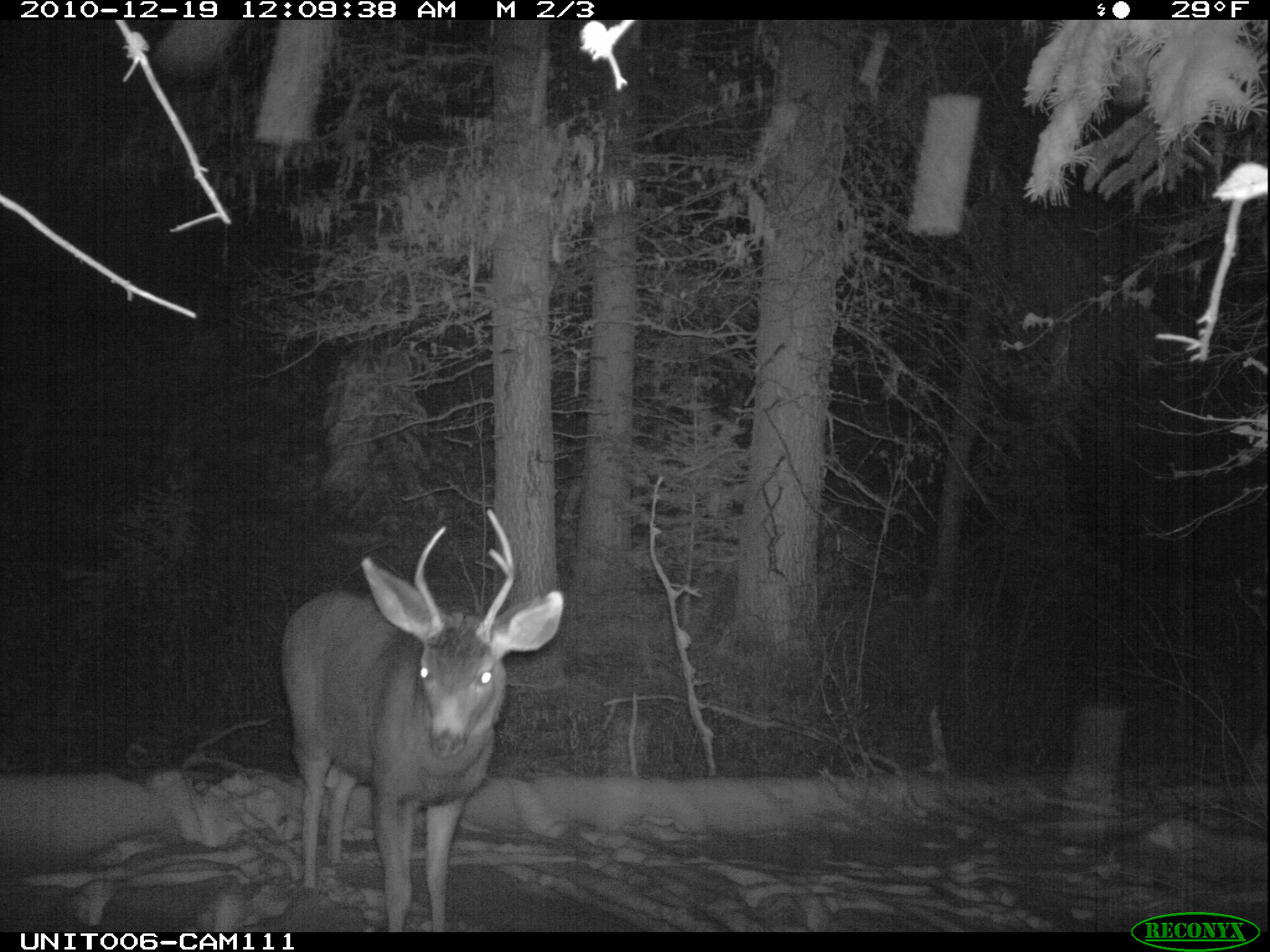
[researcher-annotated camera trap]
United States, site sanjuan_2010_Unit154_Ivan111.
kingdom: Animalia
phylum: Chordata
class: Mammalia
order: Artiodactyla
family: Cervidae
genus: Odocoileus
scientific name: Odocoileus hemionus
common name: mule deer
Odocoileus hemionus (mule deer).